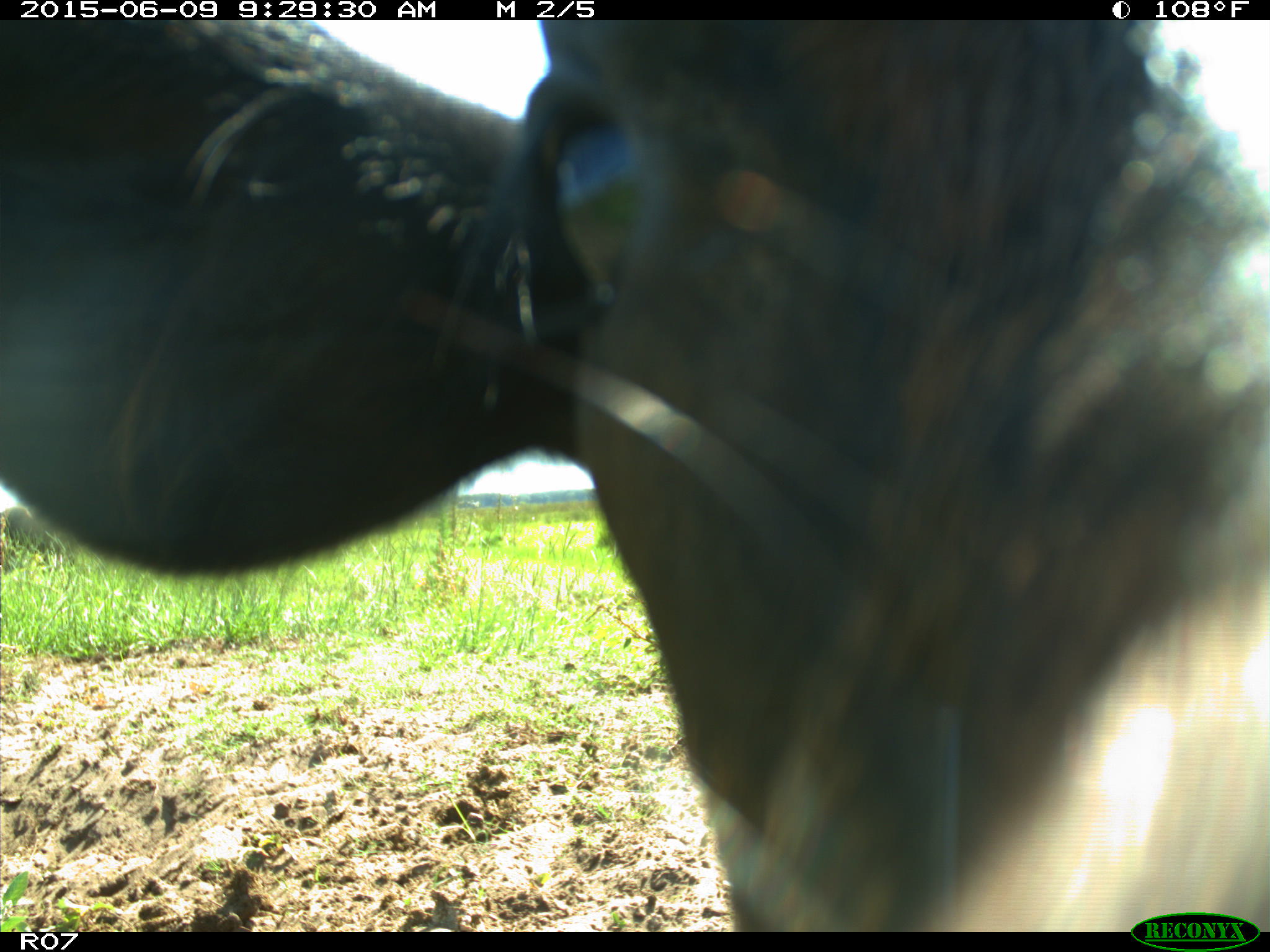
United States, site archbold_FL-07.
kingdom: Animalia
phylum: Chordata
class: Mammalia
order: Artiodactyla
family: Bovidae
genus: Bos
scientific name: Bos taurus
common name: domestic cow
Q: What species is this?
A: Bos taurus (domestic cow).